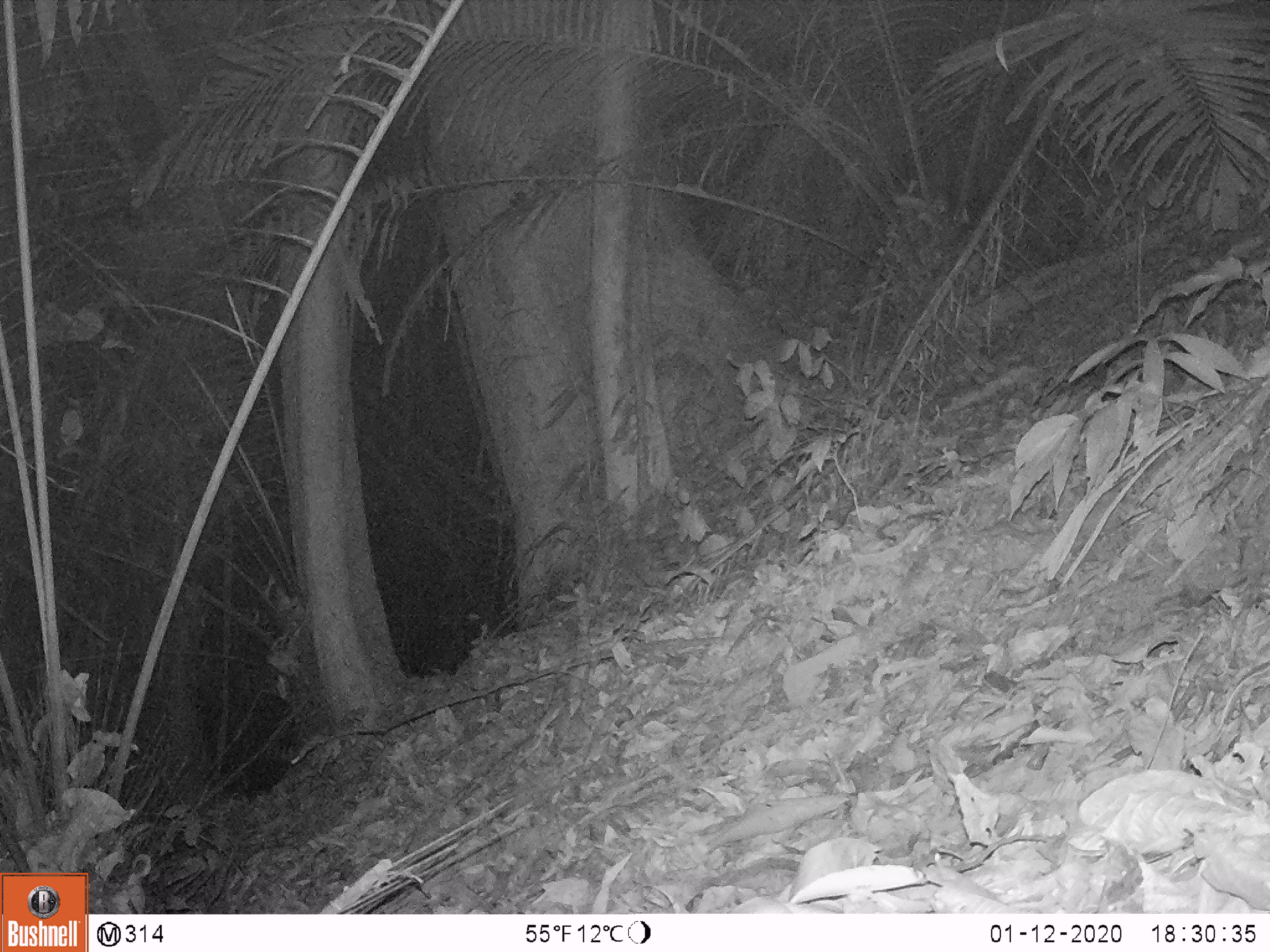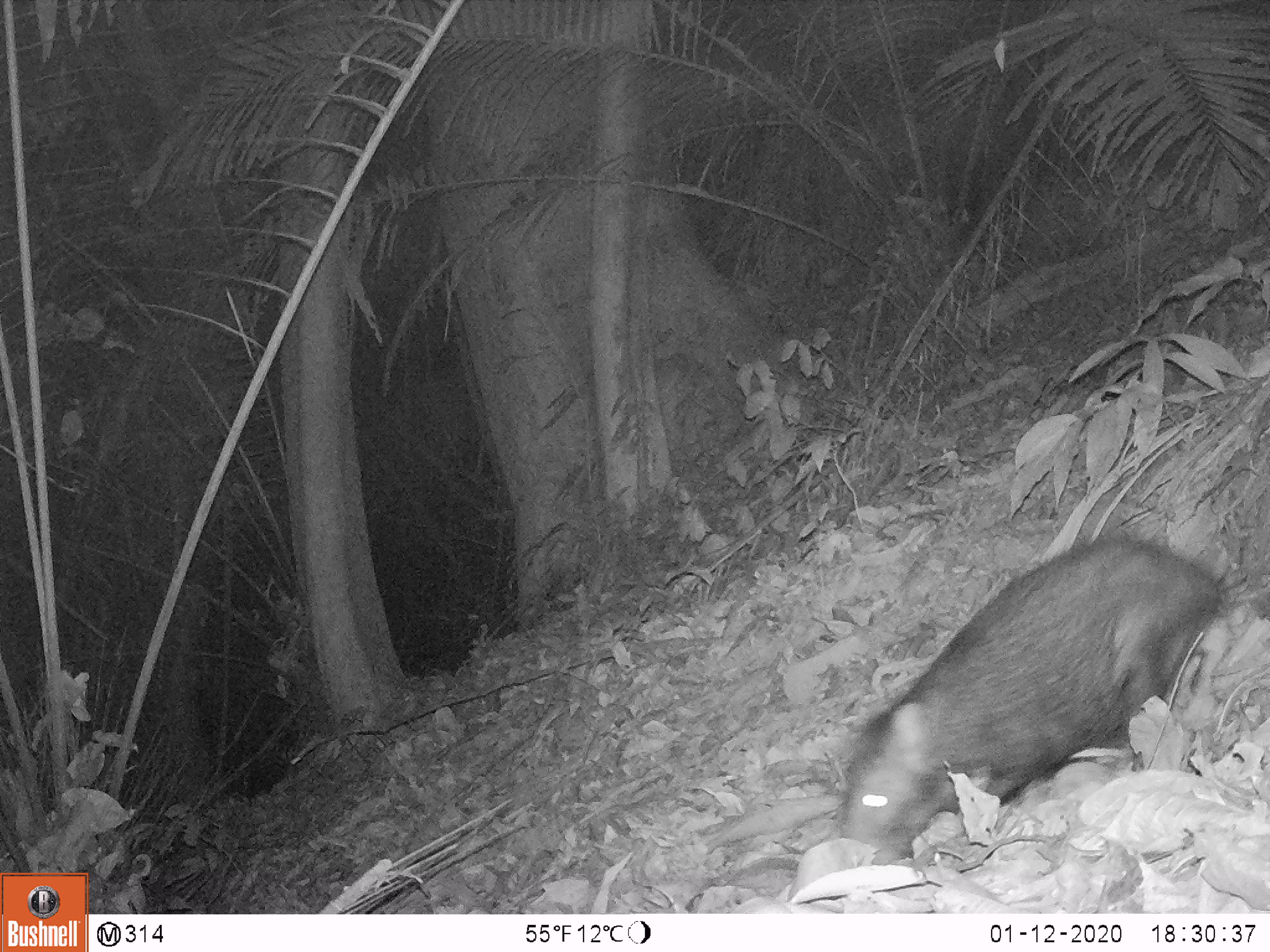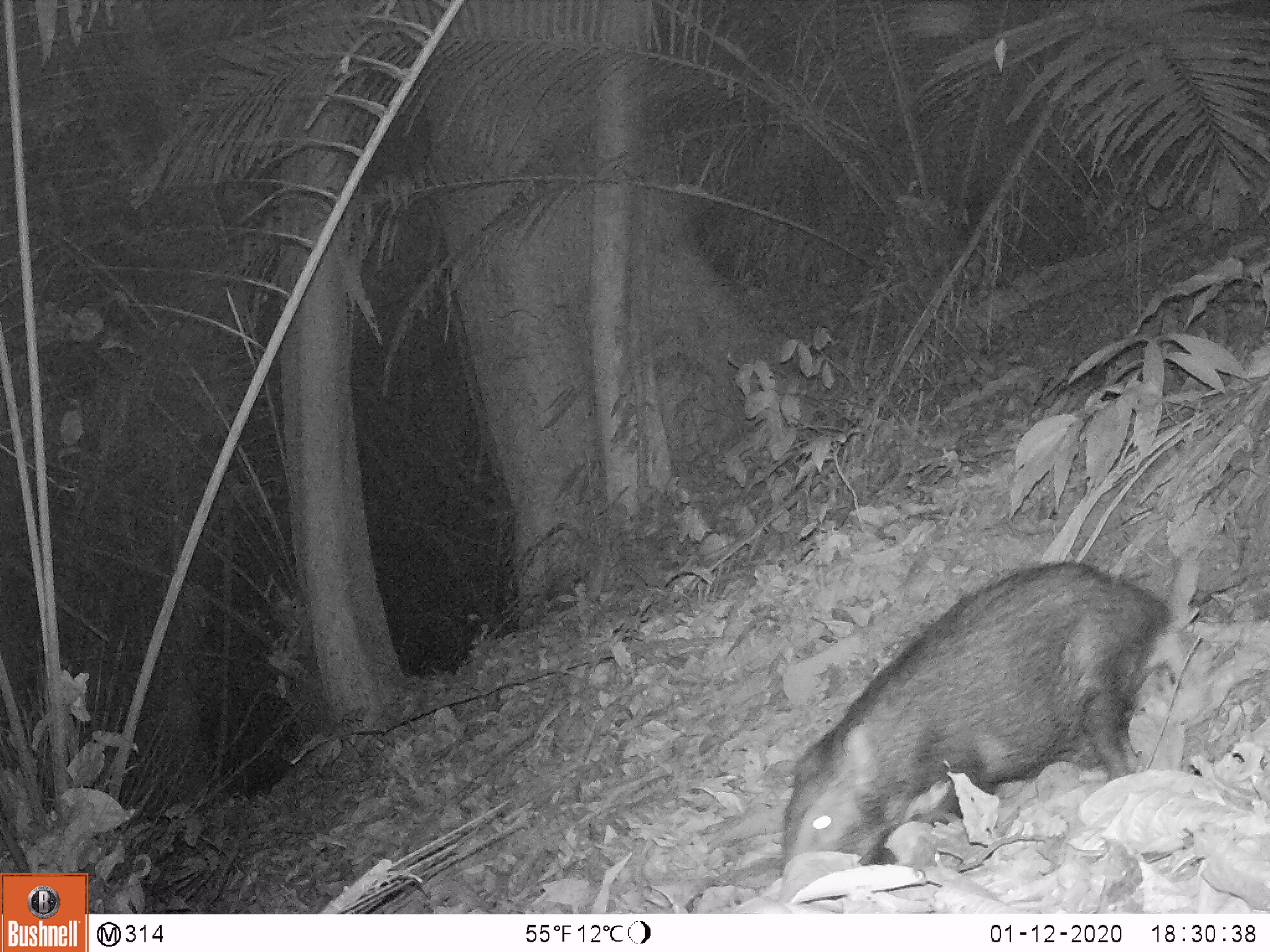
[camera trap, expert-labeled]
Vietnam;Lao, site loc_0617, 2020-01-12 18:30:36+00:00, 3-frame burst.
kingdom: Animalia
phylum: Chordata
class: Mammalia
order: Artiodactyla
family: Suidae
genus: Sus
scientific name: Sus scrofa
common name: eurasian wild pig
Eurasian wild pig (Sus scrofa). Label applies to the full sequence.